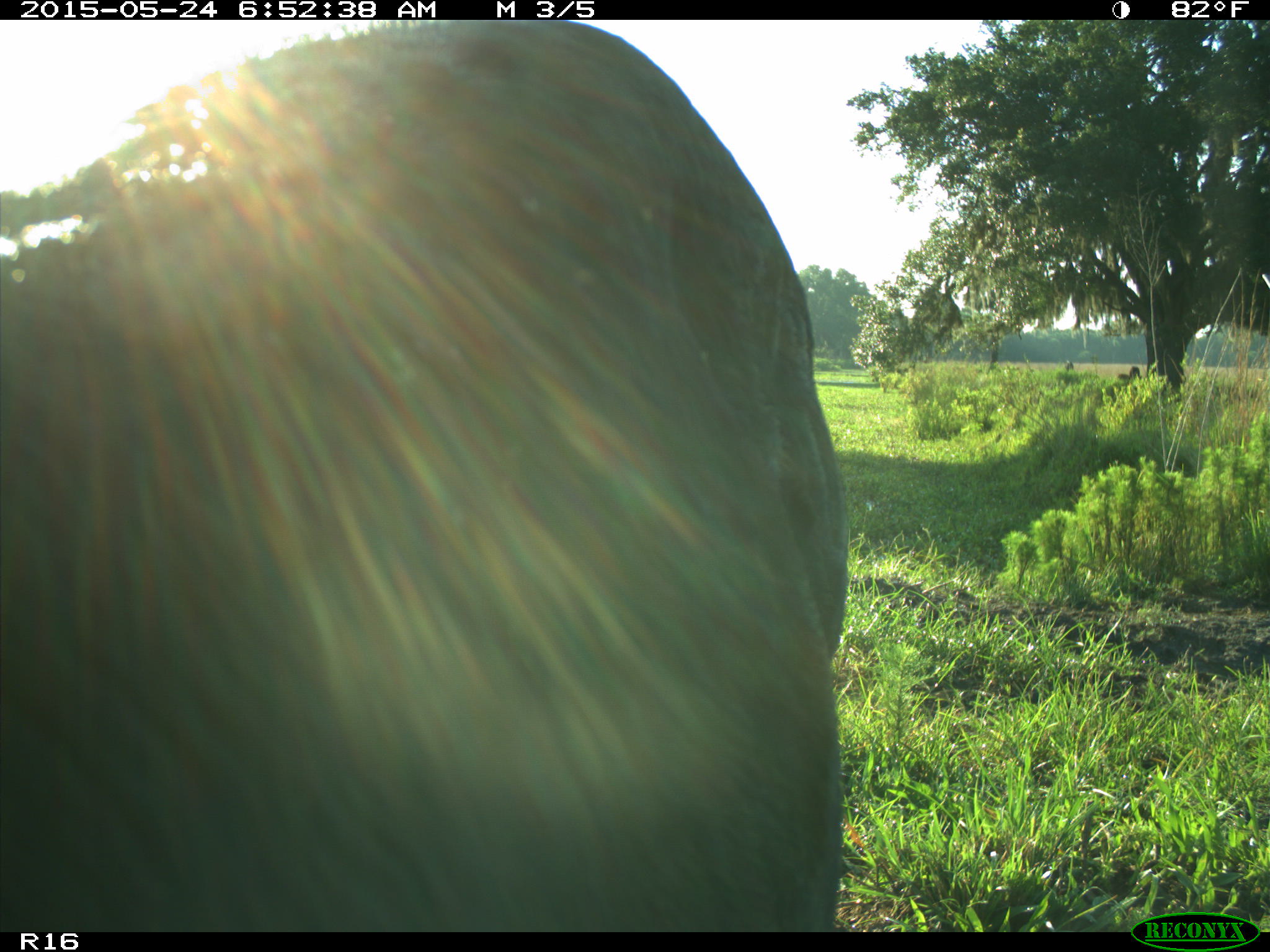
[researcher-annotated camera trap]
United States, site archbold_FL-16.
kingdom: Animalia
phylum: Chordata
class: Mammalia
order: Artiodactyla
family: Bovidae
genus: Bos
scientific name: Bos taurus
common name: domestic cow